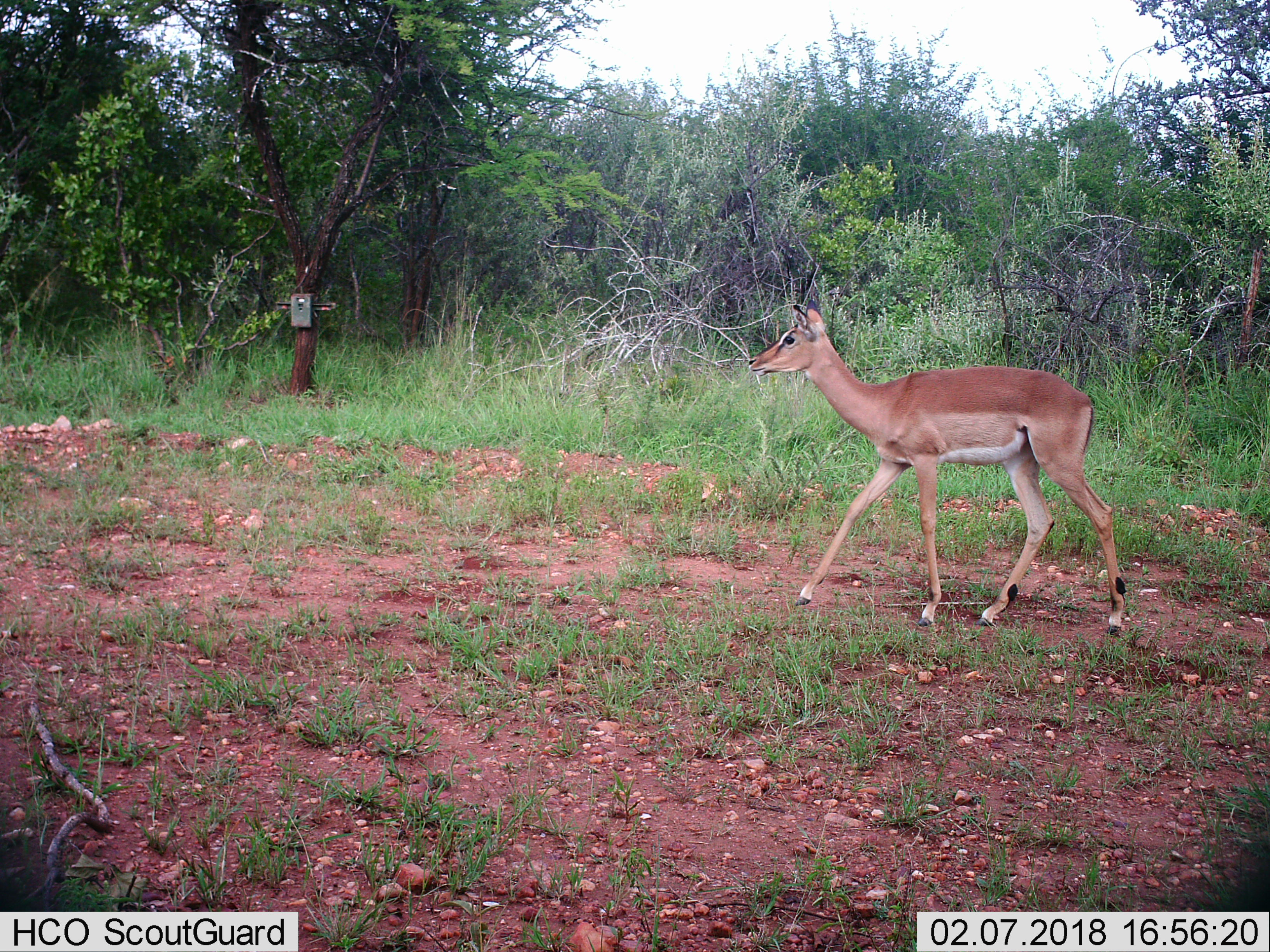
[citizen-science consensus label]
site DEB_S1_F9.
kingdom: Animalia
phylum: Chordata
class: Mammalia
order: Artiodactyla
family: Bovidae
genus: Aepyceros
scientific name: Aepyceros melampus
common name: impala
Impala (Aepyceros melampus), count 1. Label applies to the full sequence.